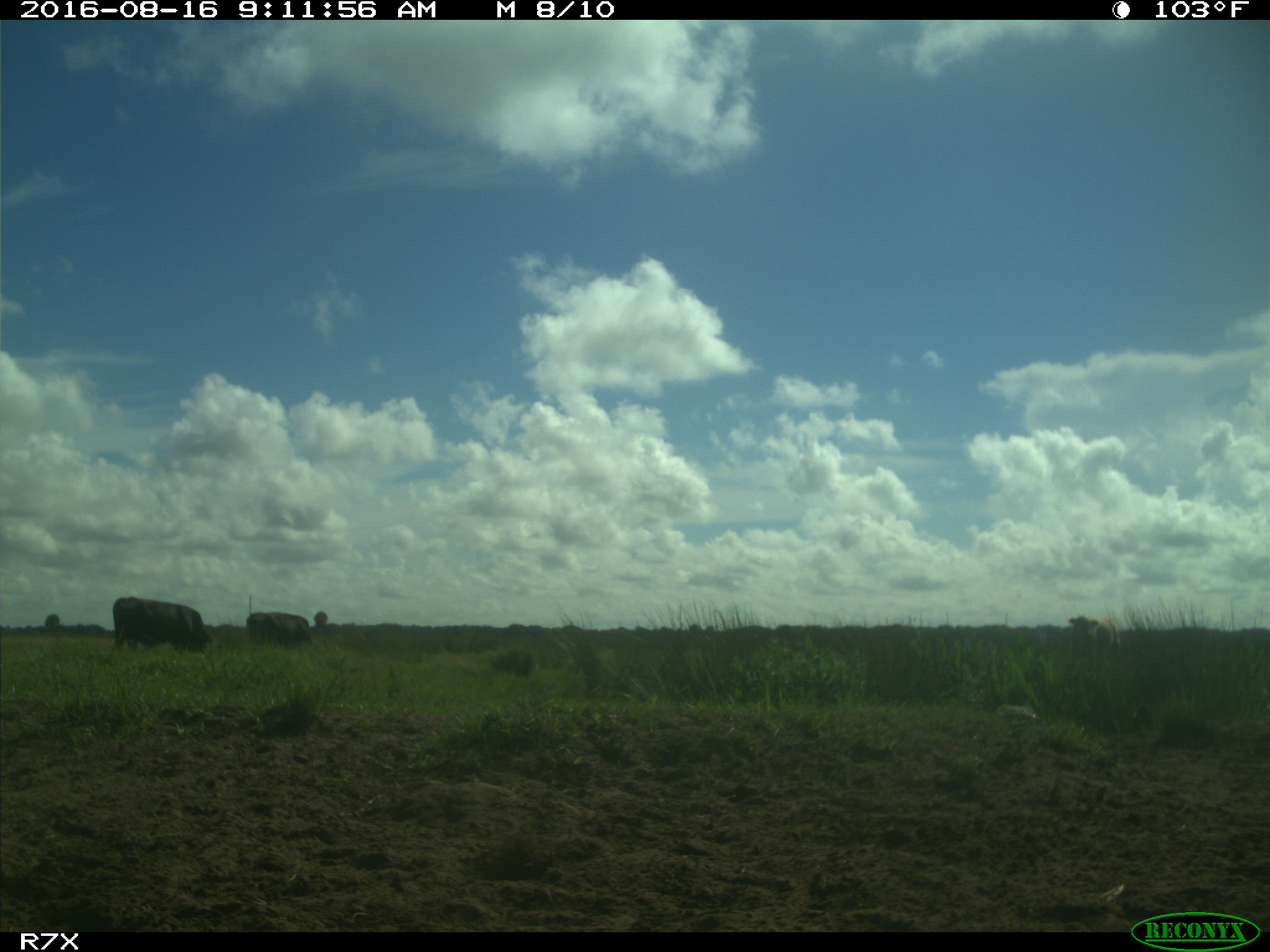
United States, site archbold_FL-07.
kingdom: Animalia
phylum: Chordata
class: Mammalia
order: Artiodactyla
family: Bovidae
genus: Bos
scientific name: Bos taurus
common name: domestic cow